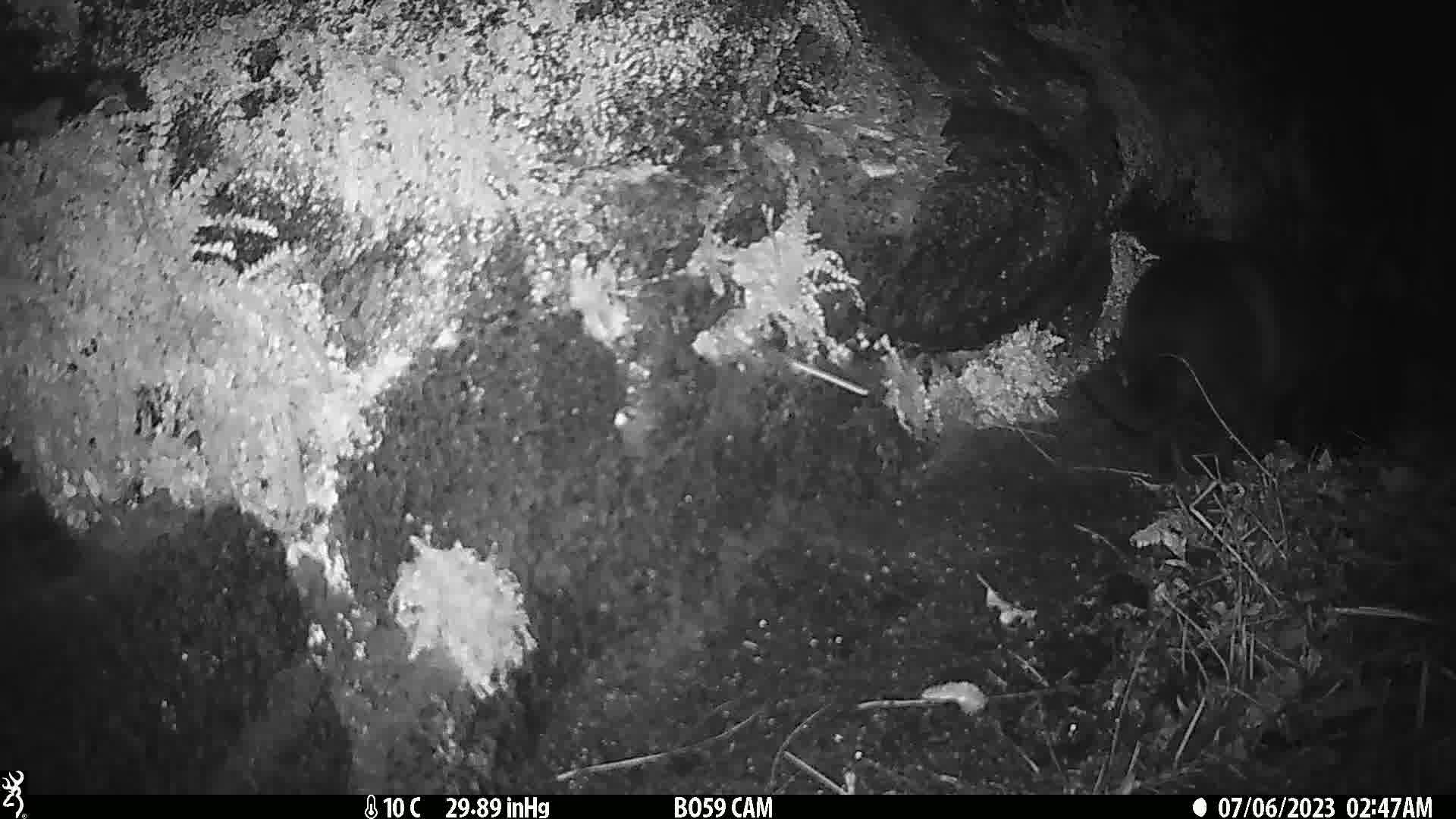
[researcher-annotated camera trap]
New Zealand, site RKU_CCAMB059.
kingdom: Animalia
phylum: Chordata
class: Mammalia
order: Carnivora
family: Felidae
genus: Felis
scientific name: Felis catus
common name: domestic cat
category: cat